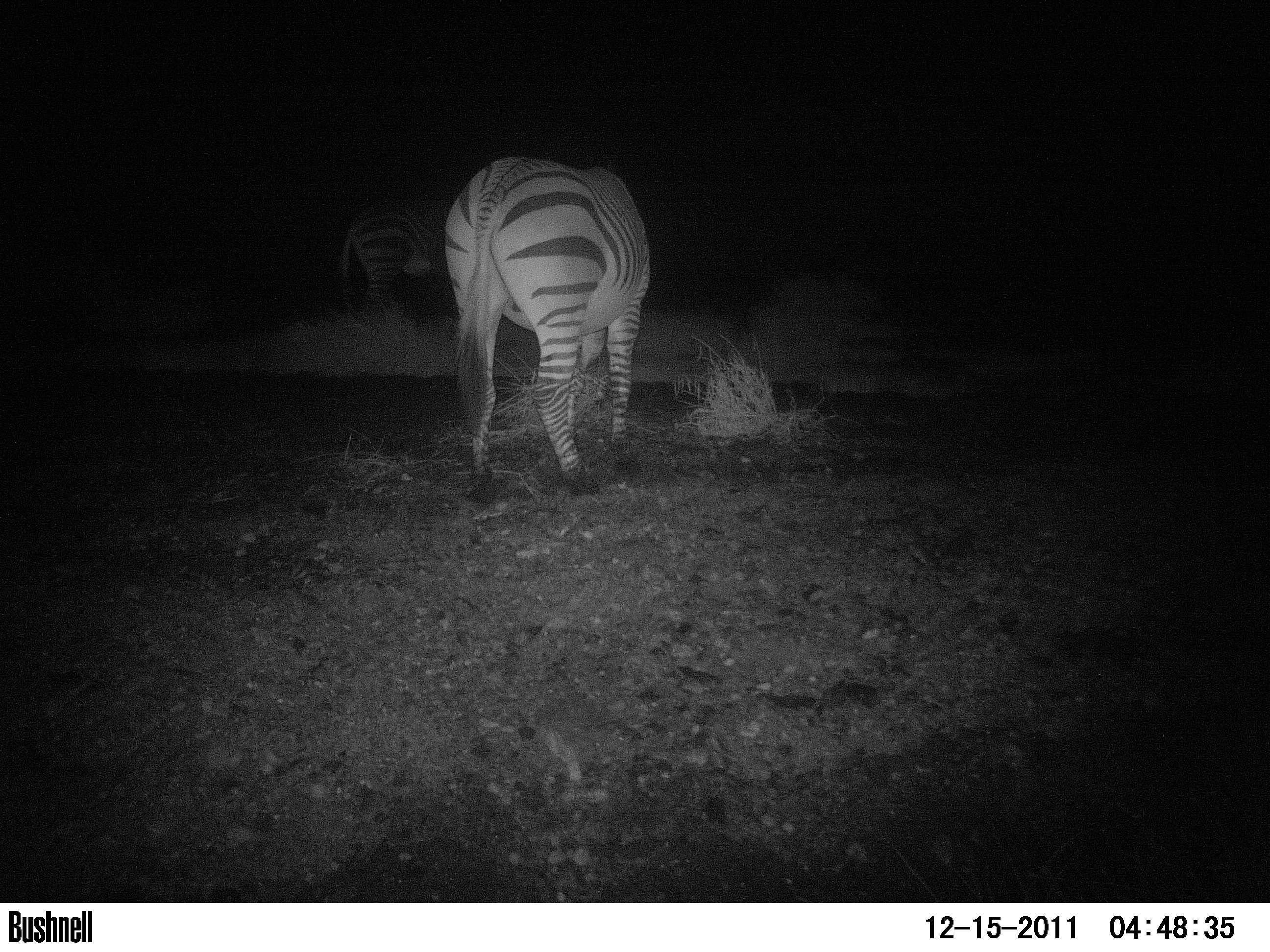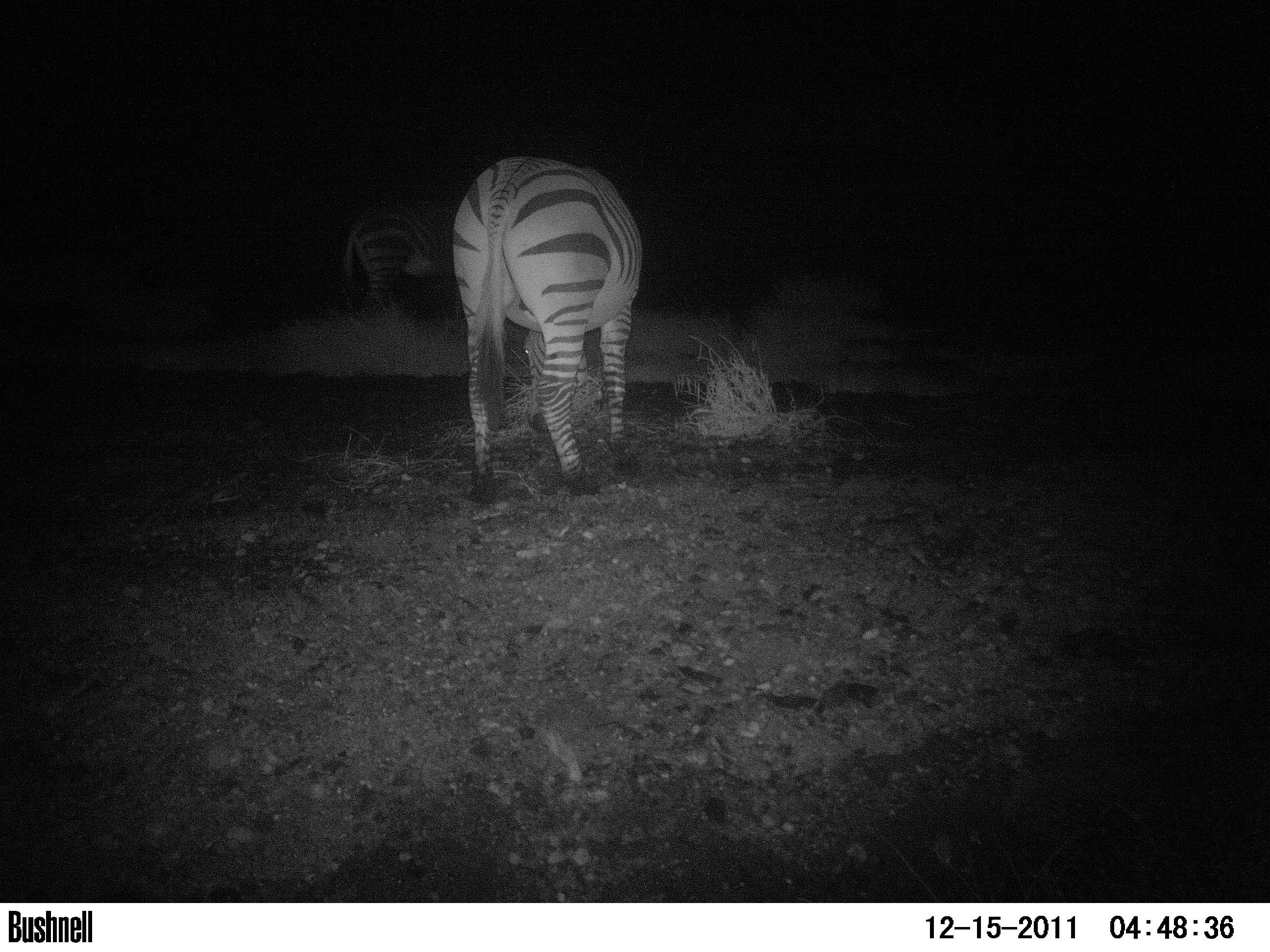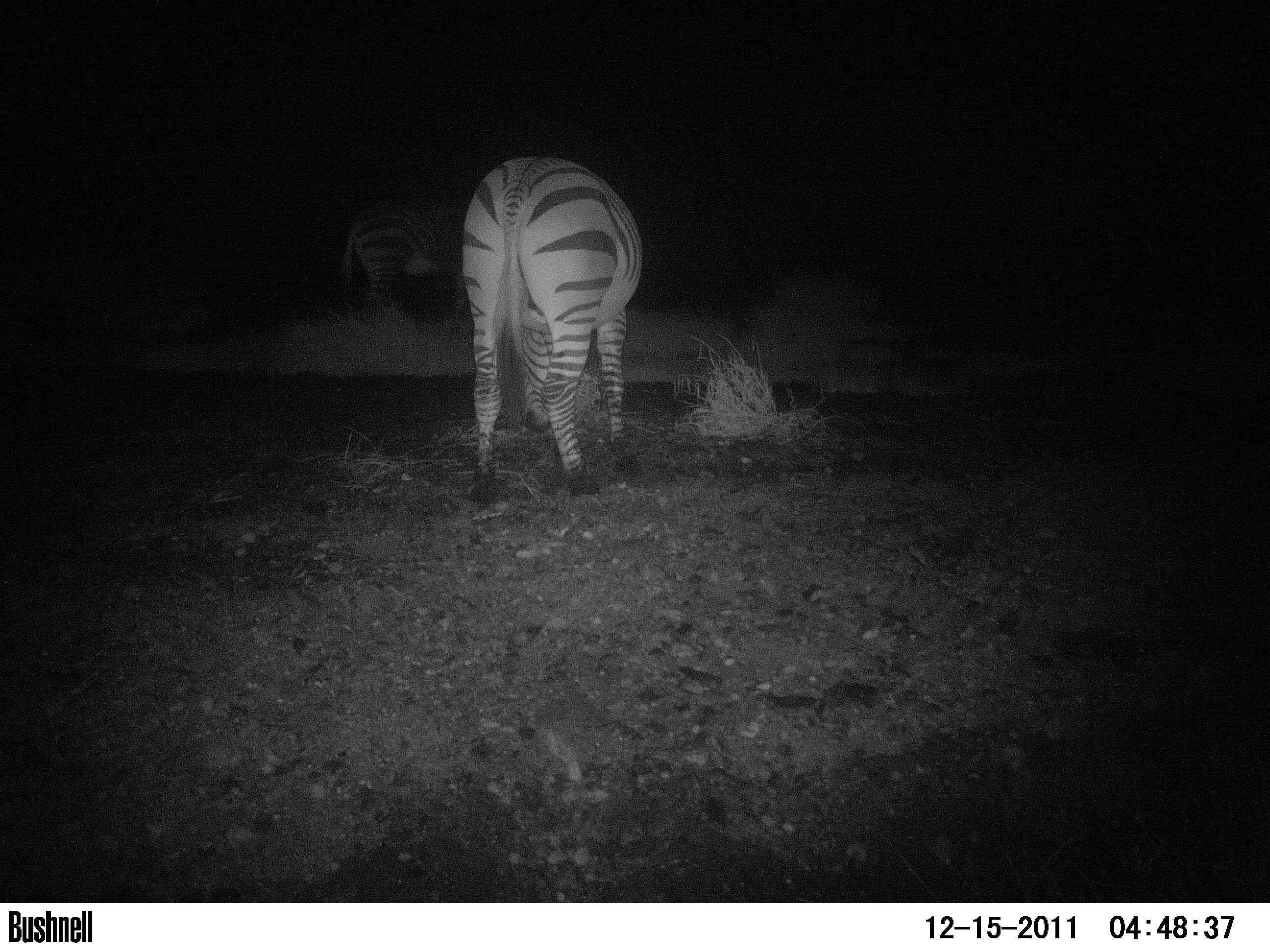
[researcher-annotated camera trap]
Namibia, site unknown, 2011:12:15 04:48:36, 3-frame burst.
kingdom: Animalia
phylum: Chordata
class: Mammalia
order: Perissodactyla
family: Equidae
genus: Equus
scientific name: Equus zebra hartmannae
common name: hartmann's mountain zebra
Equus zebra hartmannae (hartmann's mountain zebra).